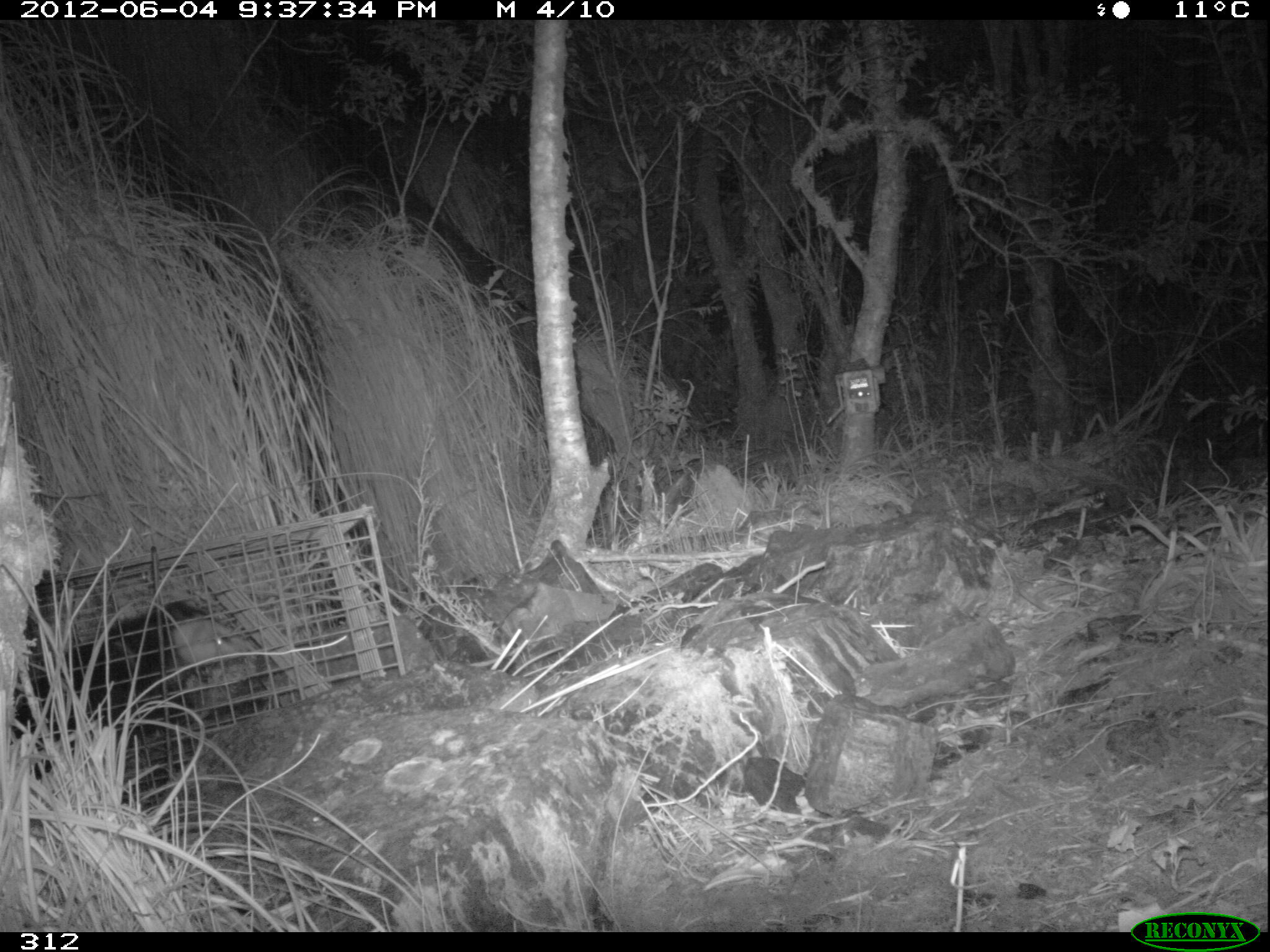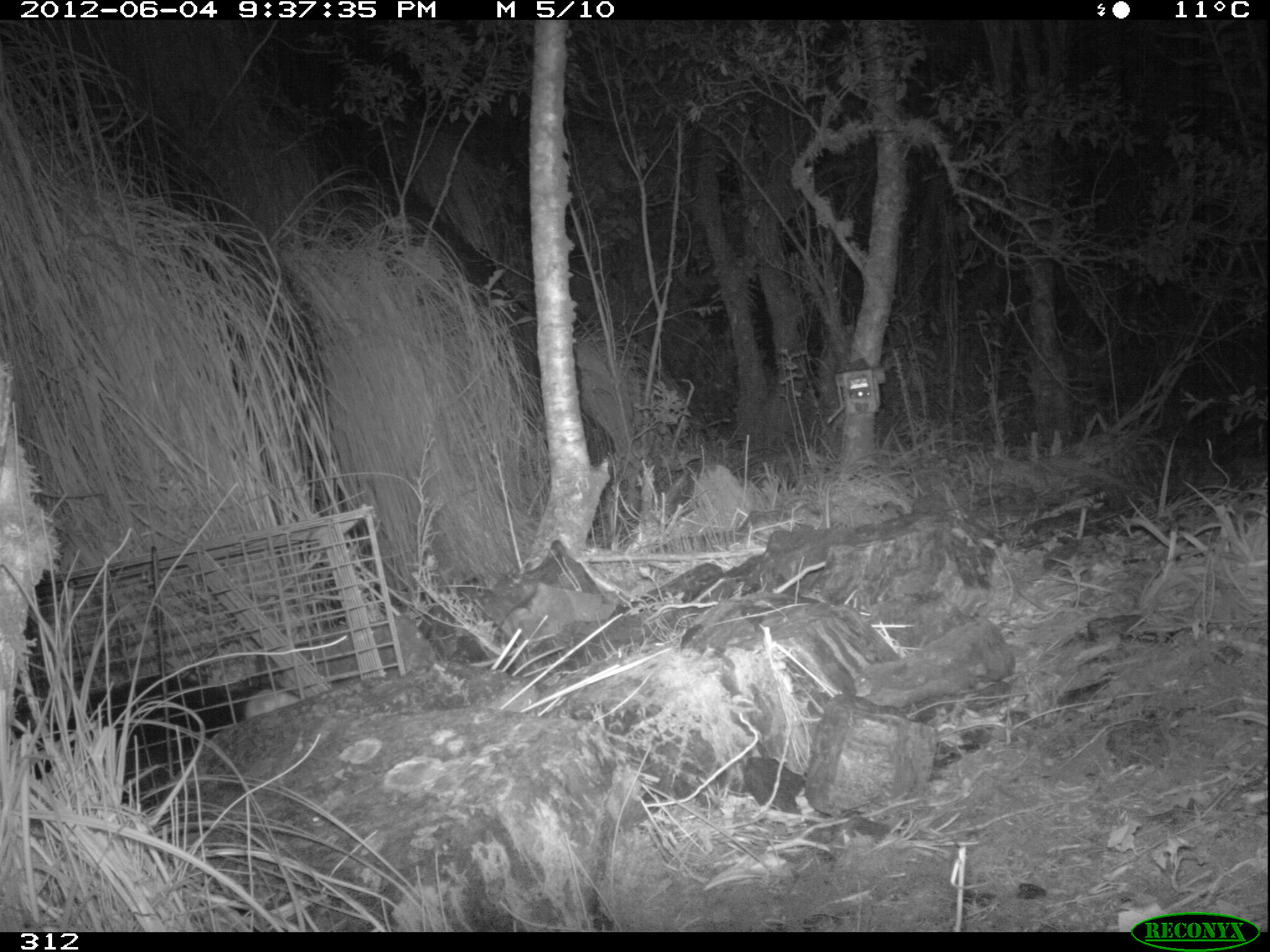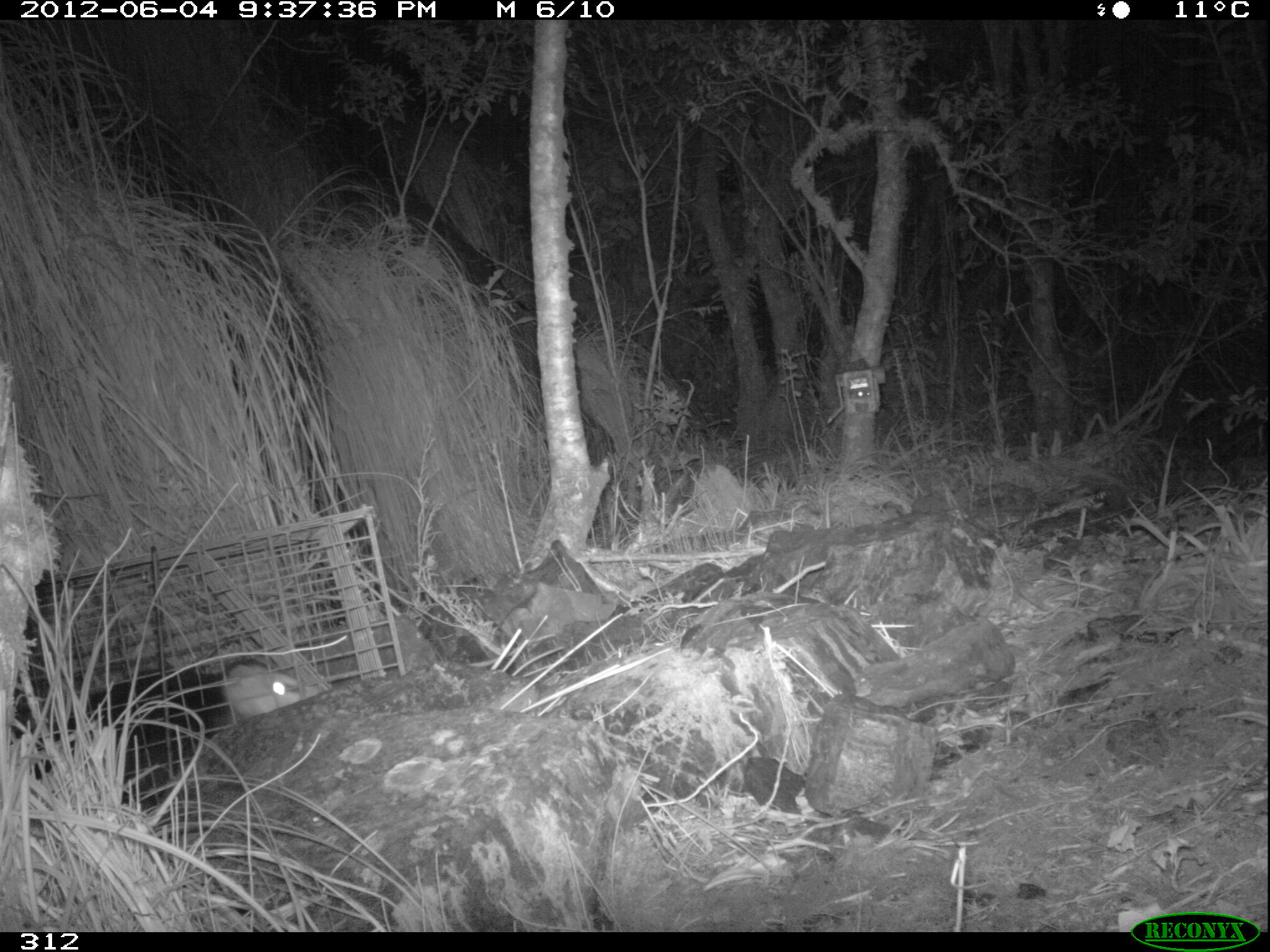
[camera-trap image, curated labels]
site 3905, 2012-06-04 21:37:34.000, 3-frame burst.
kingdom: Animalia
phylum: Chordata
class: Mammalia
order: Didelphimorphia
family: Didelphidae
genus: Didelphis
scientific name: Didelphis pernigra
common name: andean white-eared opossum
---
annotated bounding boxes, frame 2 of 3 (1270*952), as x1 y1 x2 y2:
didelphis pernigra: 9 667 308 811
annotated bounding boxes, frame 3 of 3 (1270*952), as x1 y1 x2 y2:
didelphis pernigra: 32 656 321 793